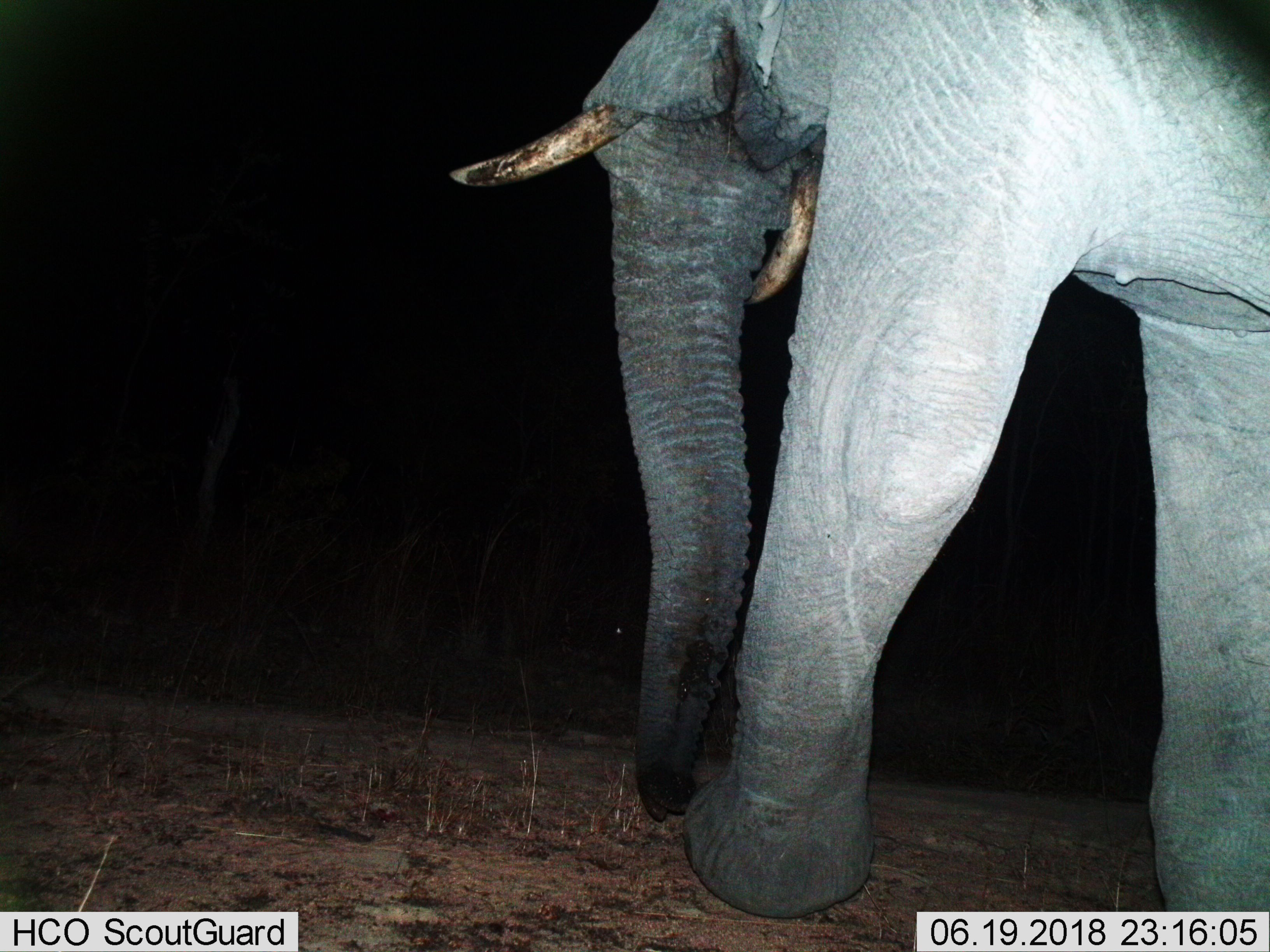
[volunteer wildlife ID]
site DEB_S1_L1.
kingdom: Animalia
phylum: Chordata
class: Mammalia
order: Proboscidea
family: Elephantidae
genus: Loxodonta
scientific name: Loxodonta africana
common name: african bush elephant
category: elephant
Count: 1.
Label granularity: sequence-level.